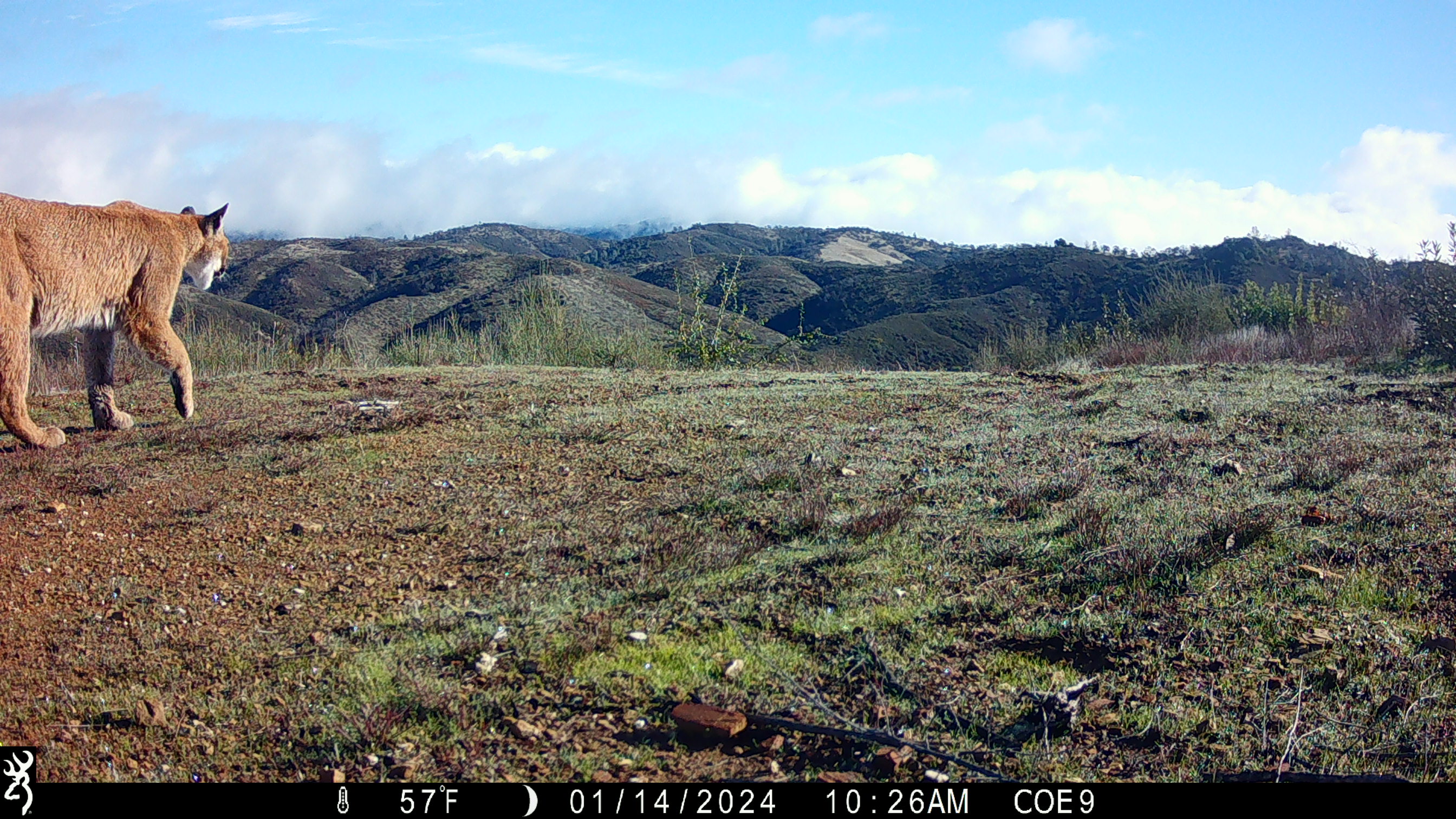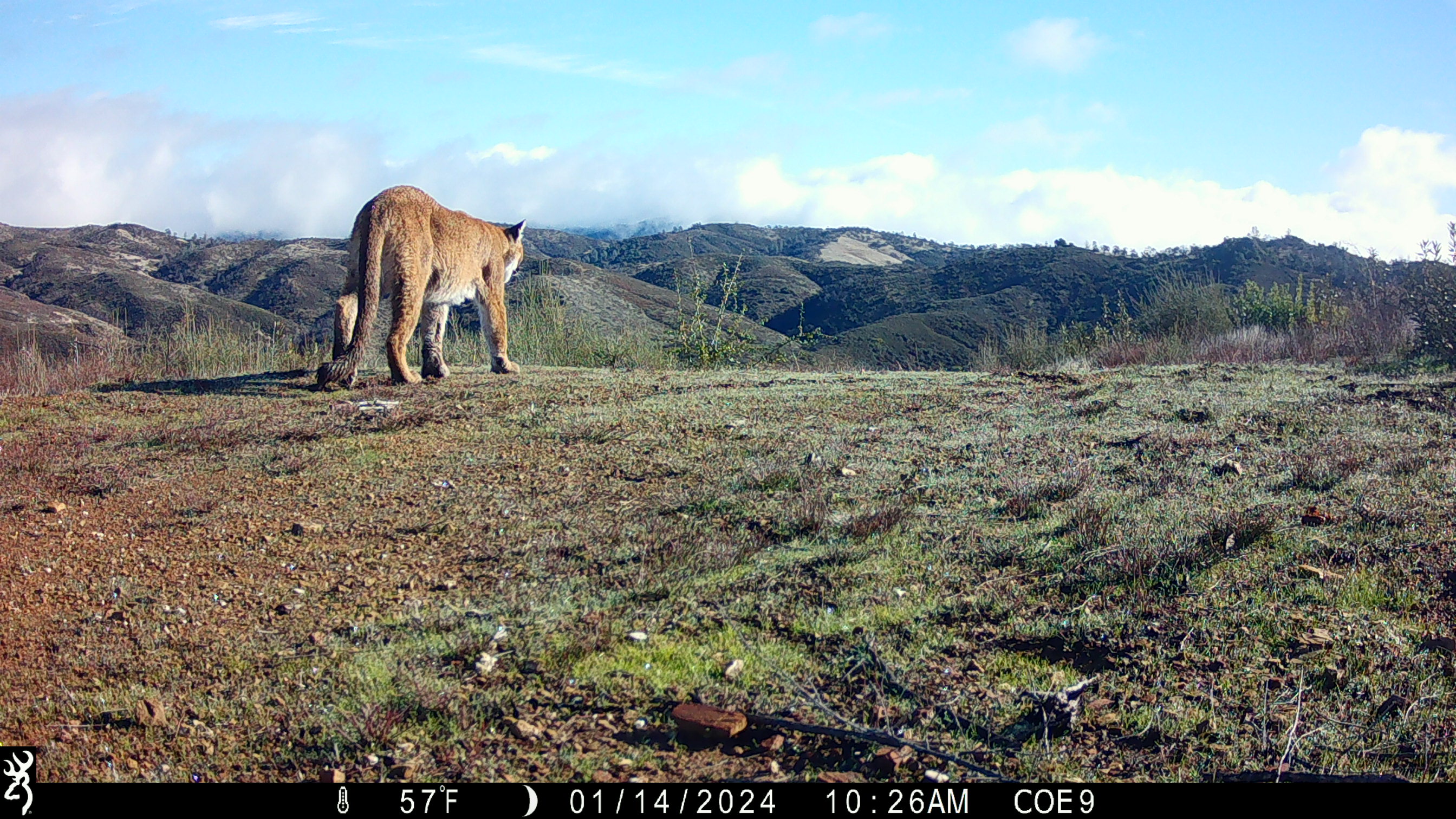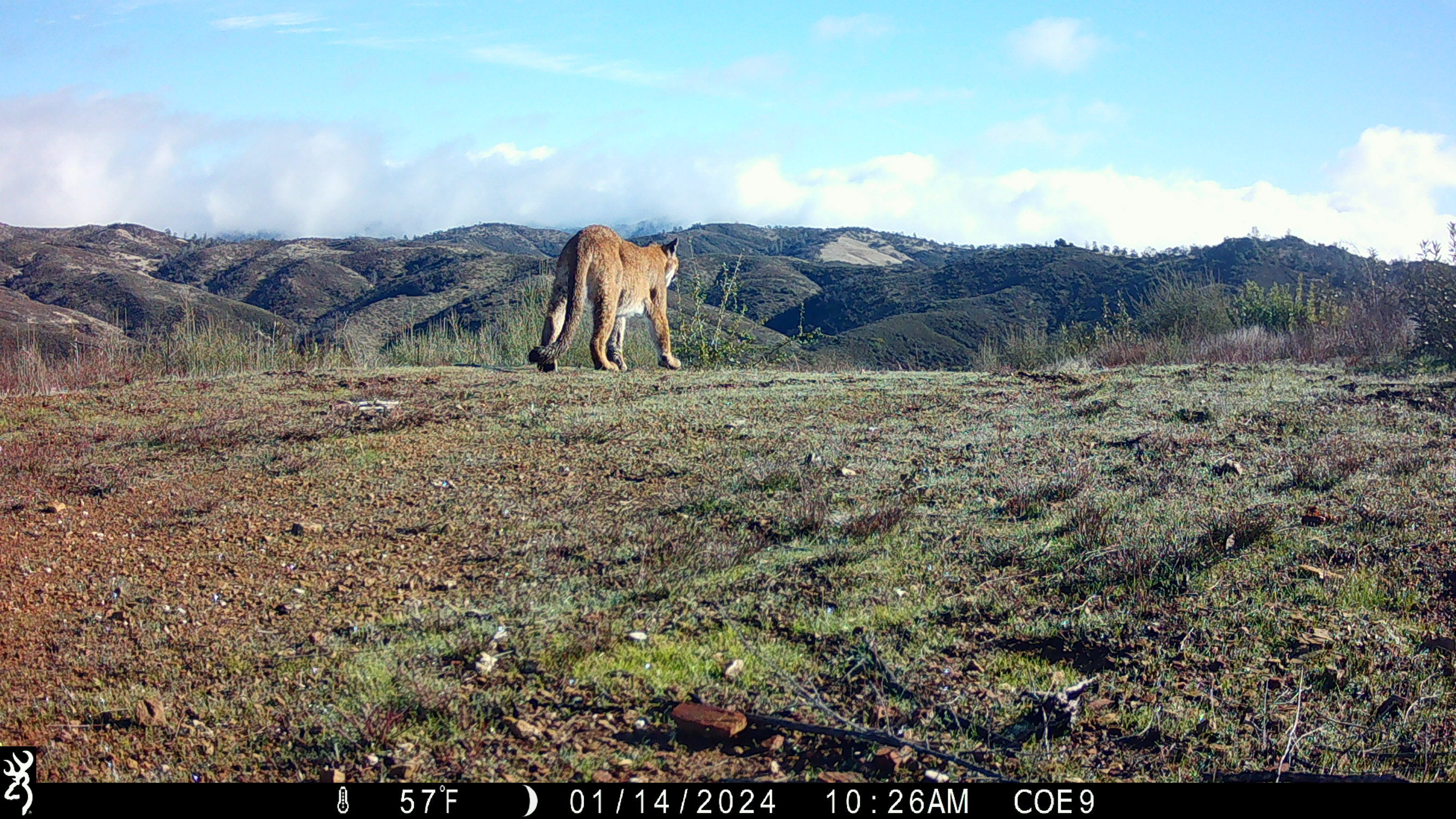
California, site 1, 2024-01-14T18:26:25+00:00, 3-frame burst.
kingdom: Animalia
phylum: Chordata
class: Mammalia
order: Carnivora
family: Felidae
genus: Puma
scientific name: Puma concolor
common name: puma